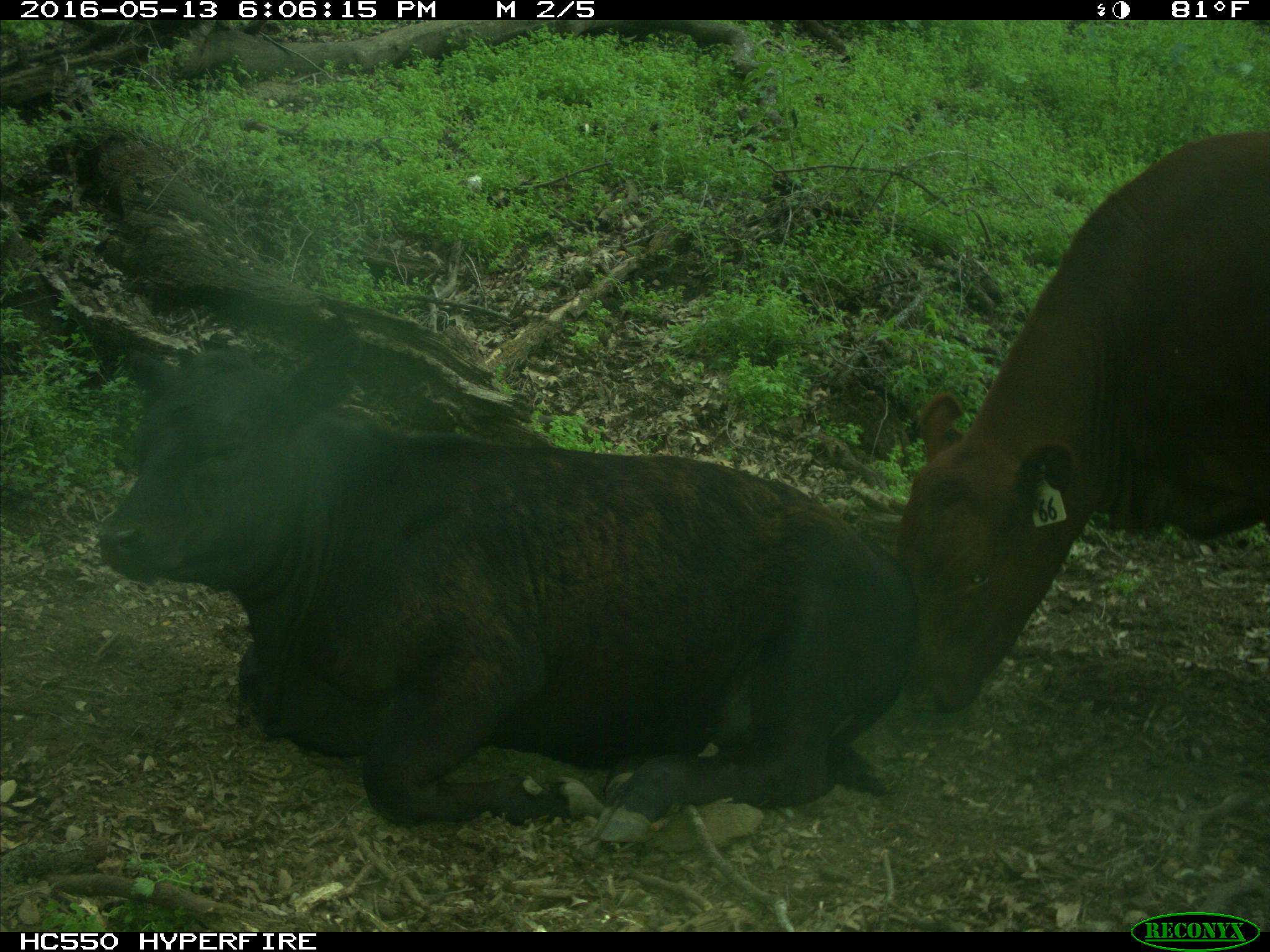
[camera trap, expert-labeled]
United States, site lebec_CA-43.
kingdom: Animalia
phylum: Chordata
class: Mammalia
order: Artiodactyla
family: Bovidae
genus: Bos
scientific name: Bos taurus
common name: domestic cow